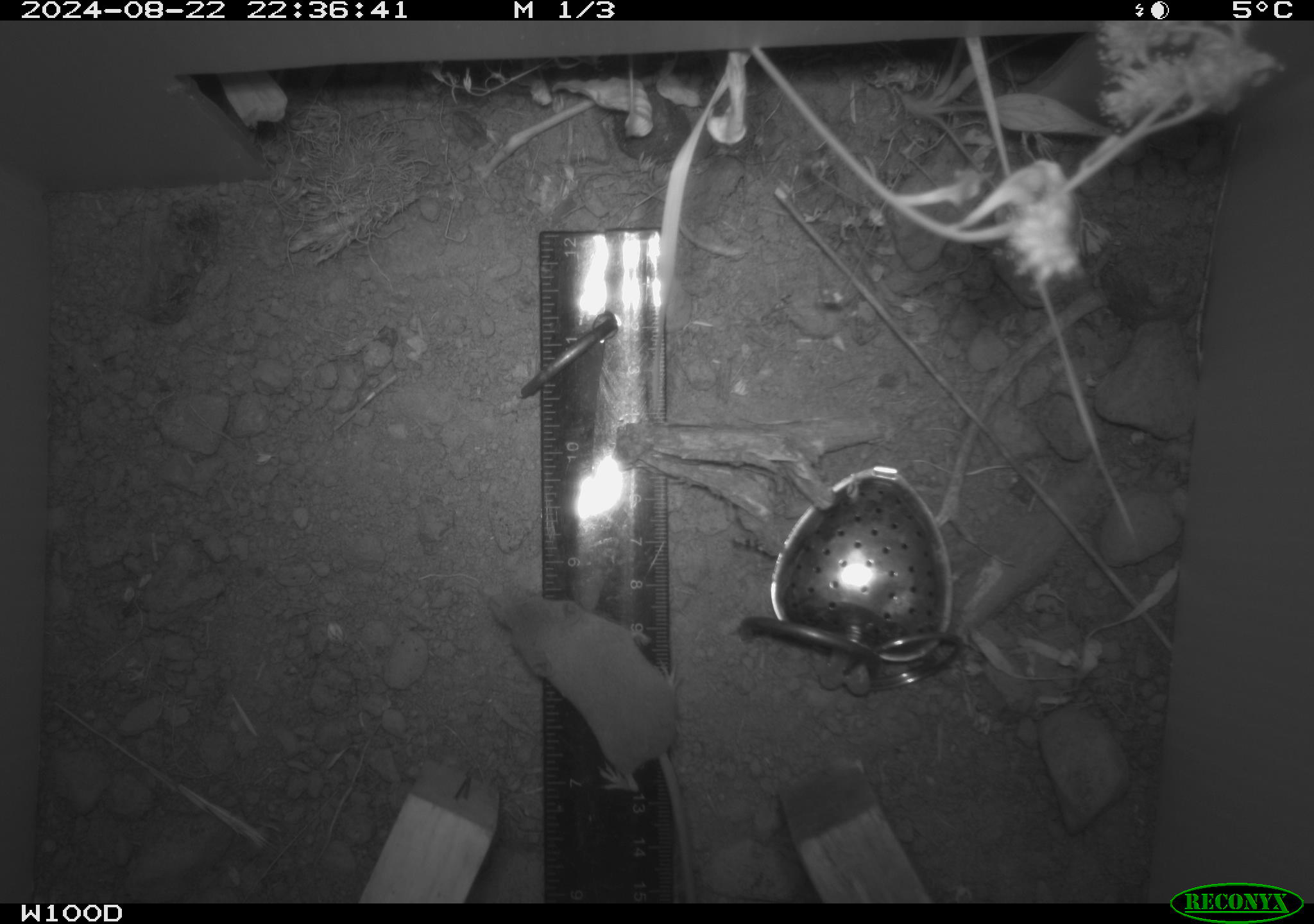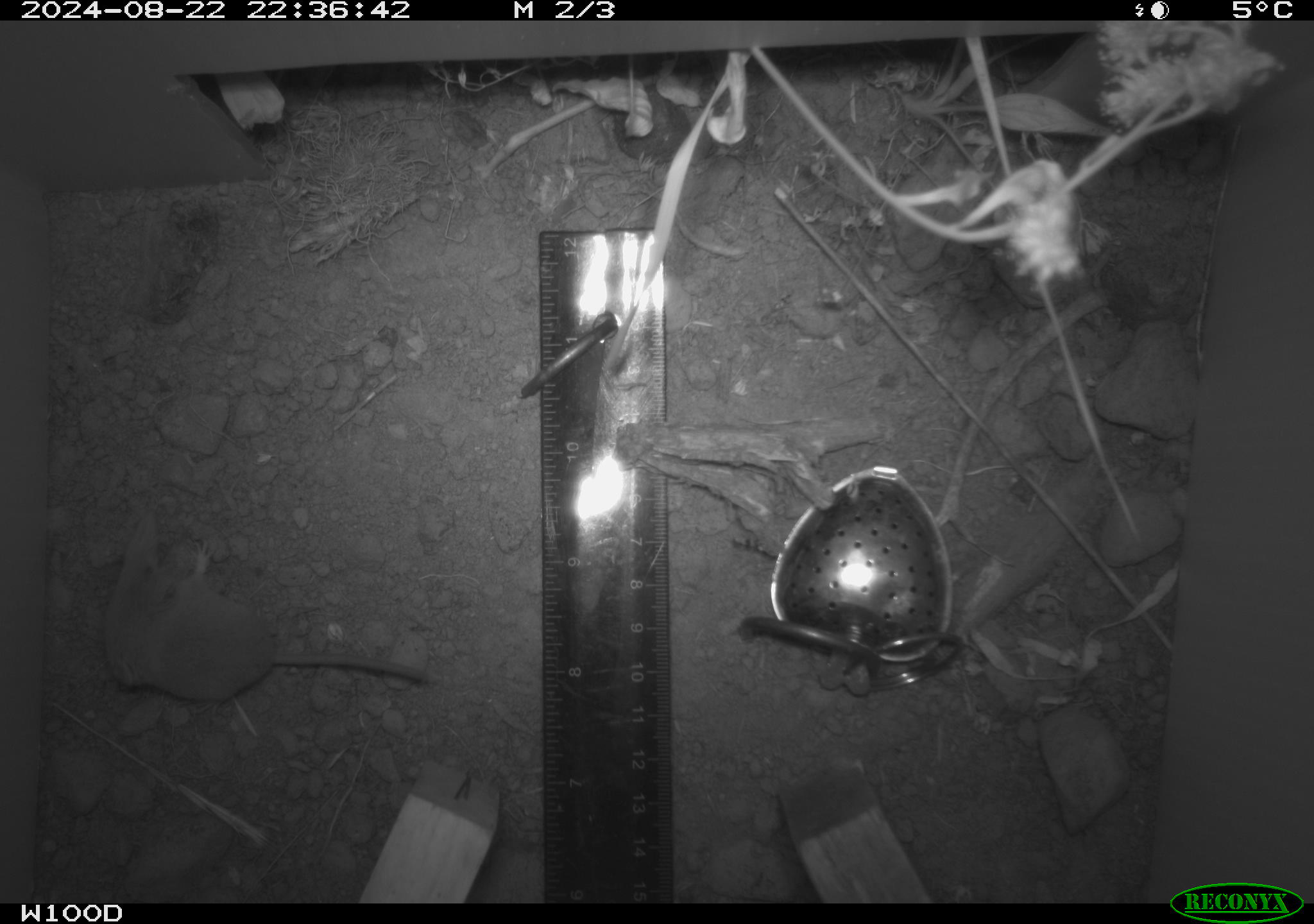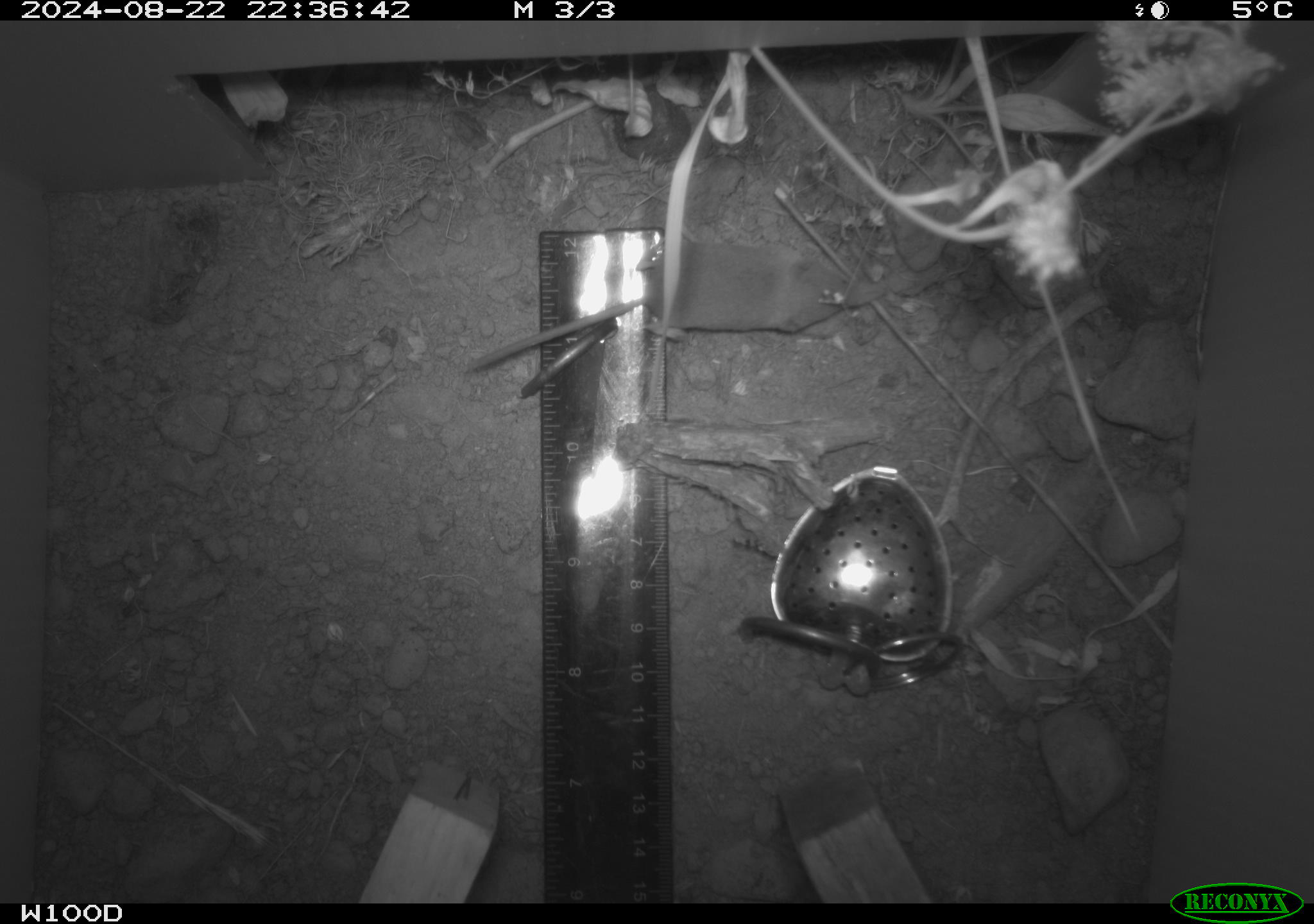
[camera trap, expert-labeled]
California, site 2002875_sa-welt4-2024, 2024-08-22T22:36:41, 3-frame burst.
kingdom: Animalia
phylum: Chordata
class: Mammalia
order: Eulipotyphla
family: Soricidae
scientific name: Soricidae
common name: shrews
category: soricidae family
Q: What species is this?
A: Soricidae family (shrews) (Soricidae).